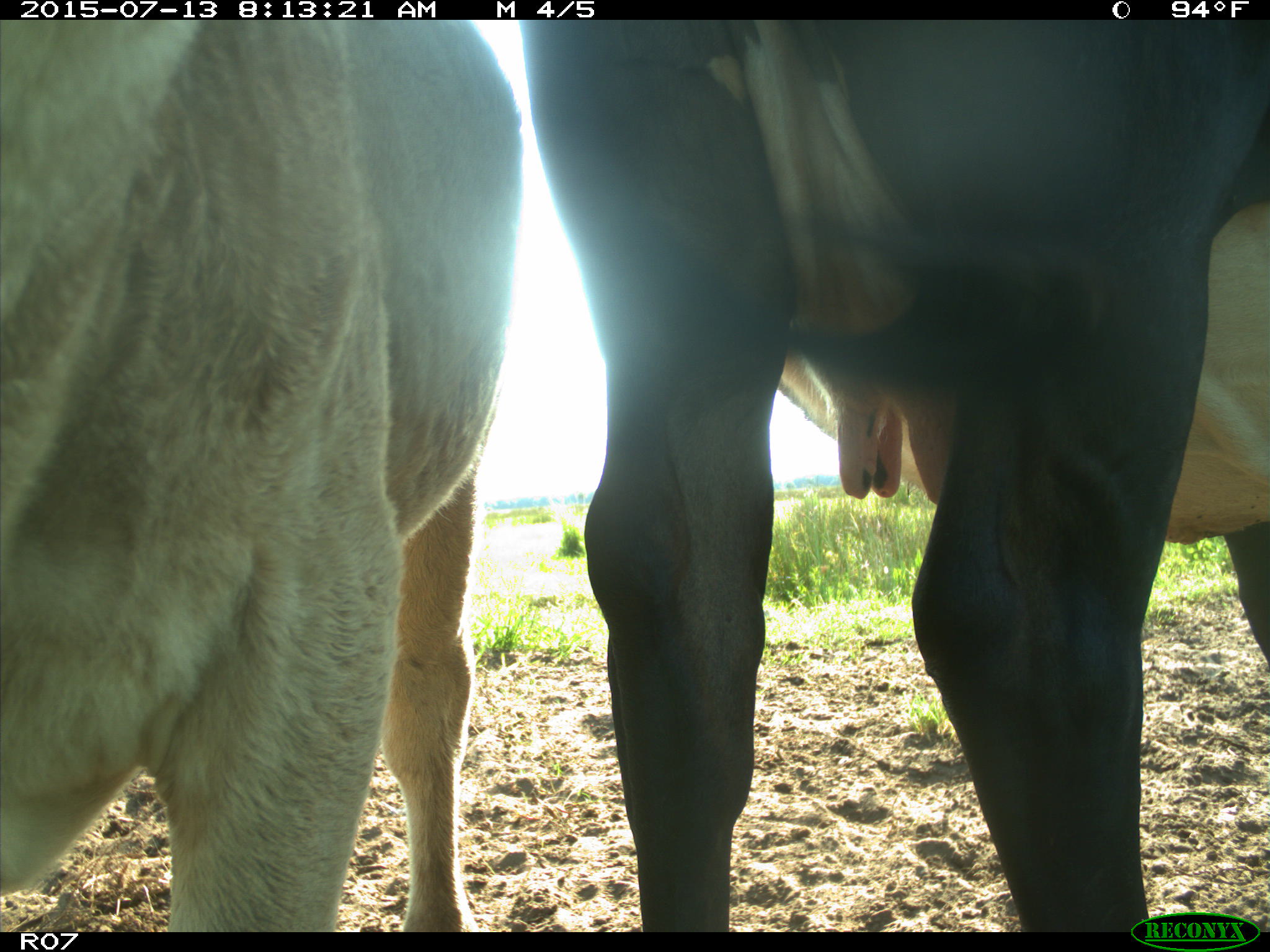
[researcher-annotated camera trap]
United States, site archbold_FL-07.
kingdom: Animalia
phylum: Chordata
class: Mammalia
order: Artiodactyla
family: Bovidae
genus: Bos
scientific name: Bos taurus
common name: domestic cow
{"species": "Bos taurus (domestic cow)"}